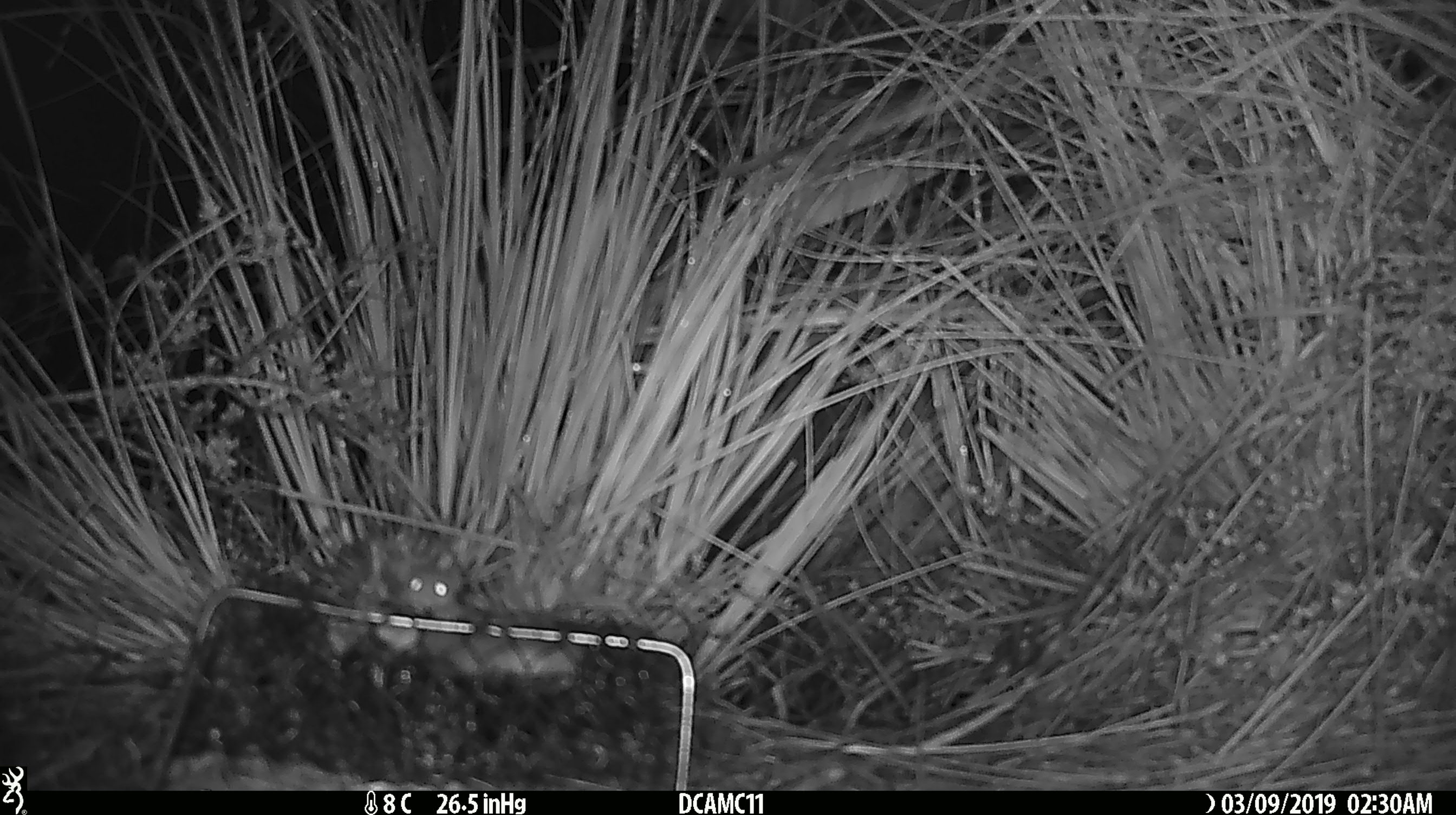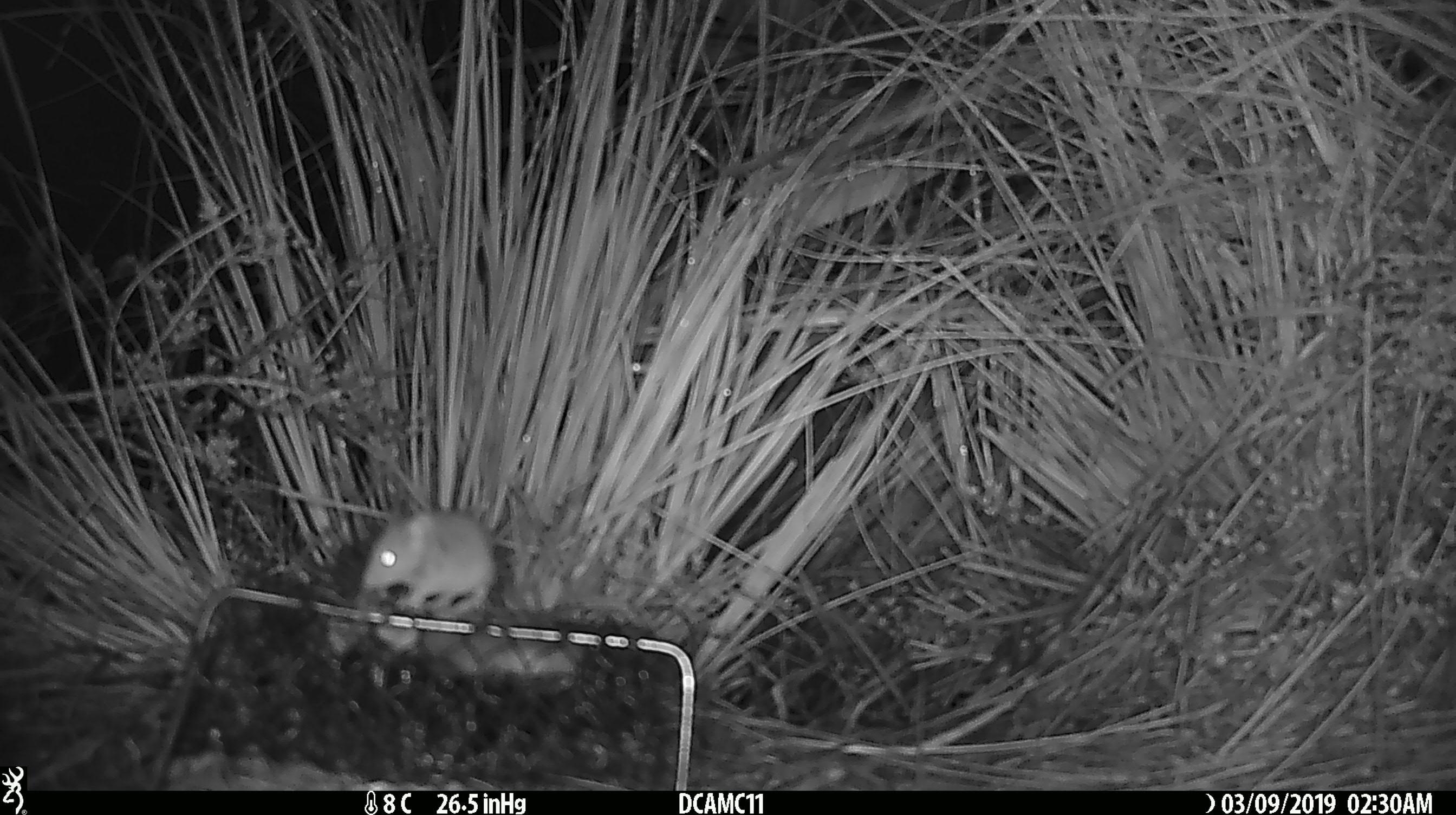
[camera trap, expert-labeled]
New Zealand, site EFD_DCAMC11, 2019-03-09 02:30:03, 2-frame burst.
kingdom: Animalia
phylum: Chordata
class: Mammalia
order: Rodentia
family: Muridae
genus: Mus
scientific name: Mus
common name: mouse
Mouse (Mus).